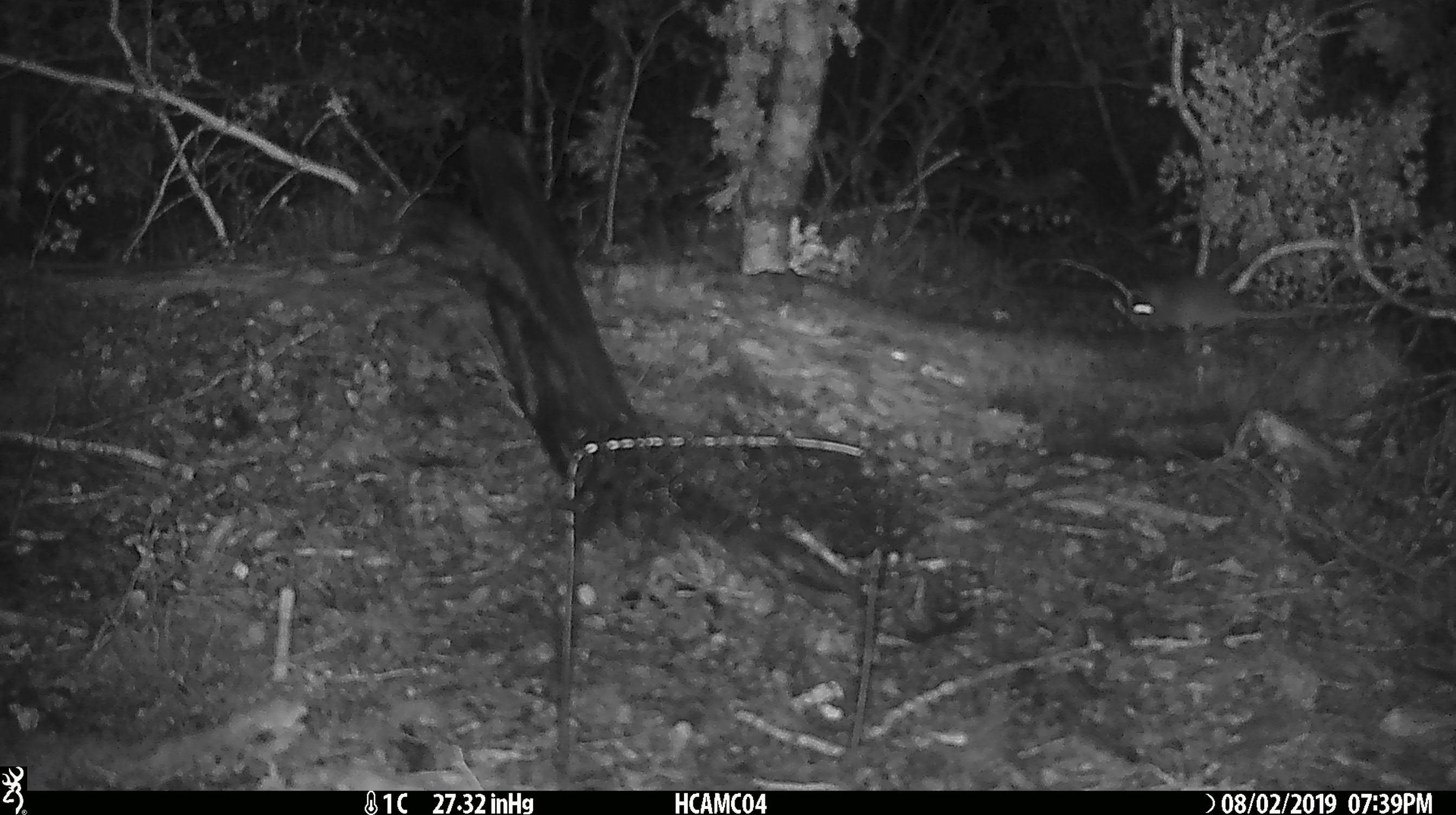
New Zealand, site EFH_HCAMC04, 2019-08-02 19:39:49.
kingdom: Animalia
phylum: Chordata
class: Mammalia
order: Rodentia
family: Muridae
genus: Mus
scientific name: Mus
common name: mouse